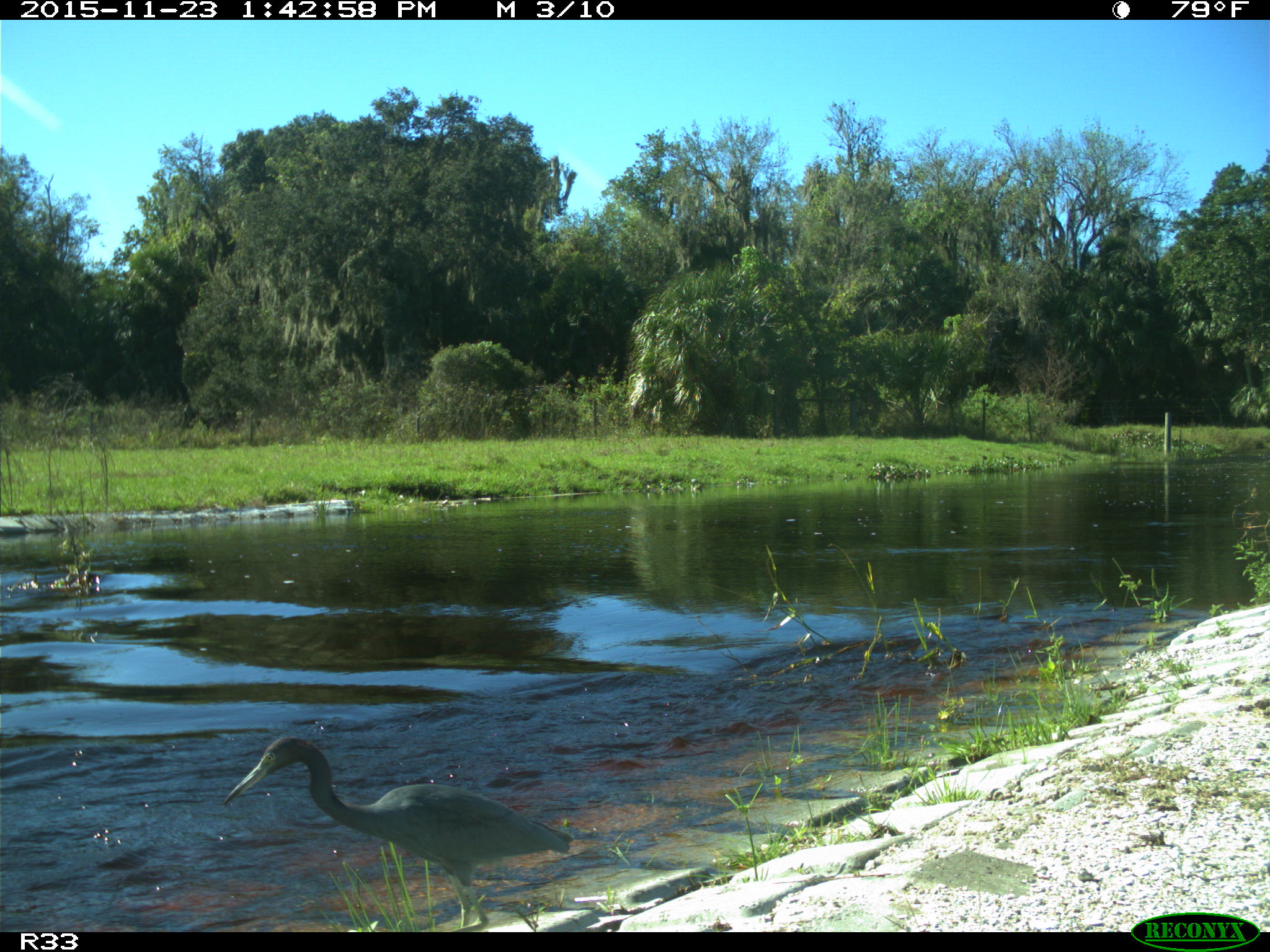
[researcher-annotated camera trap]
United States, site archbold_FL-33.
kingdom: Animalia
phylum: Chordata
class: Aves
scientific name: Aves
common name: birds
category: unidentified bird